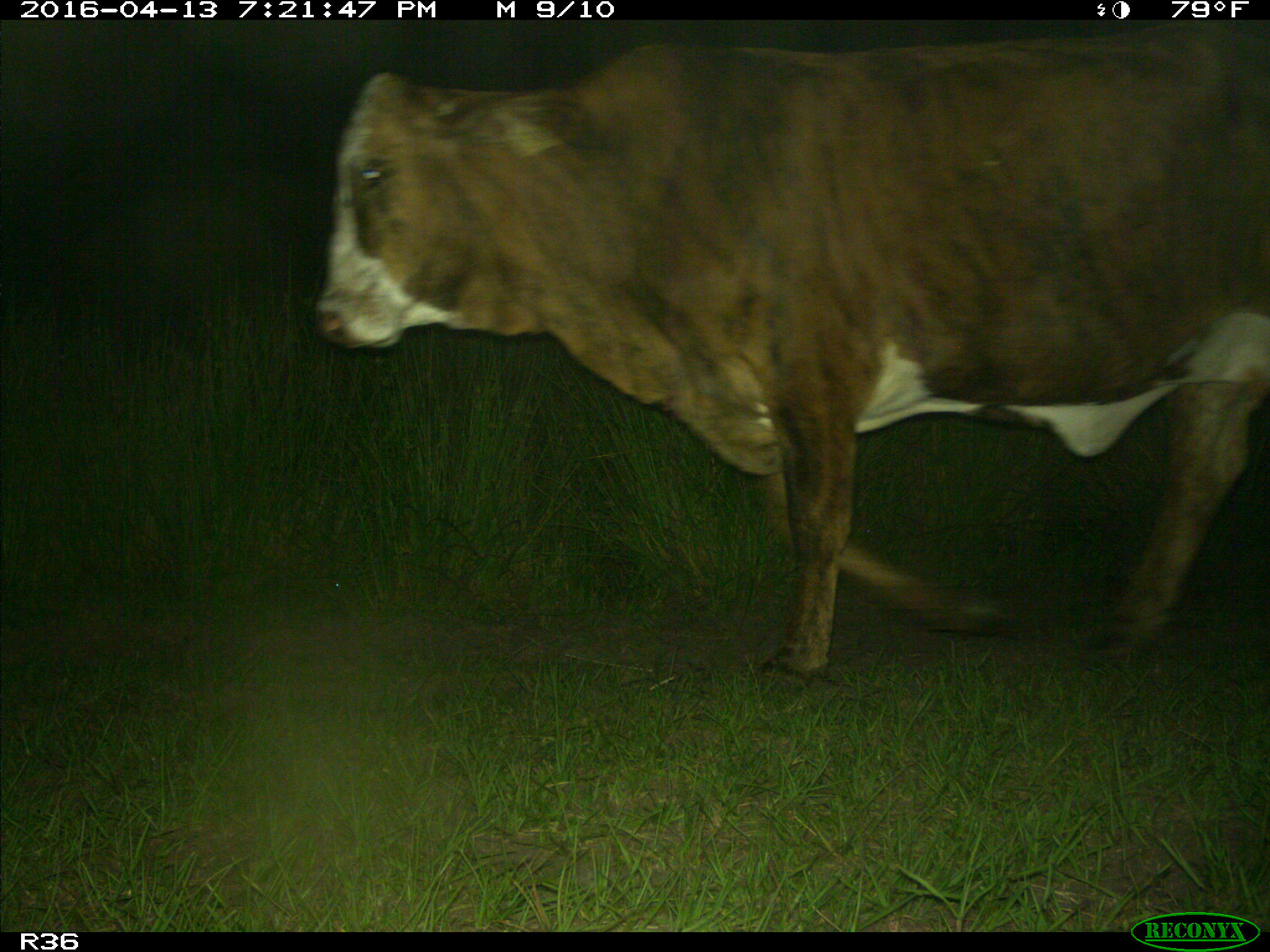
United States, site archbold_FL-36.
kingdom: Animalia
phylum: Chordata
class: Mammalia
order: Artiodactyla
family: Bovidae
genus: Bos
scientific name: Bos taurus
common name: domestic cow